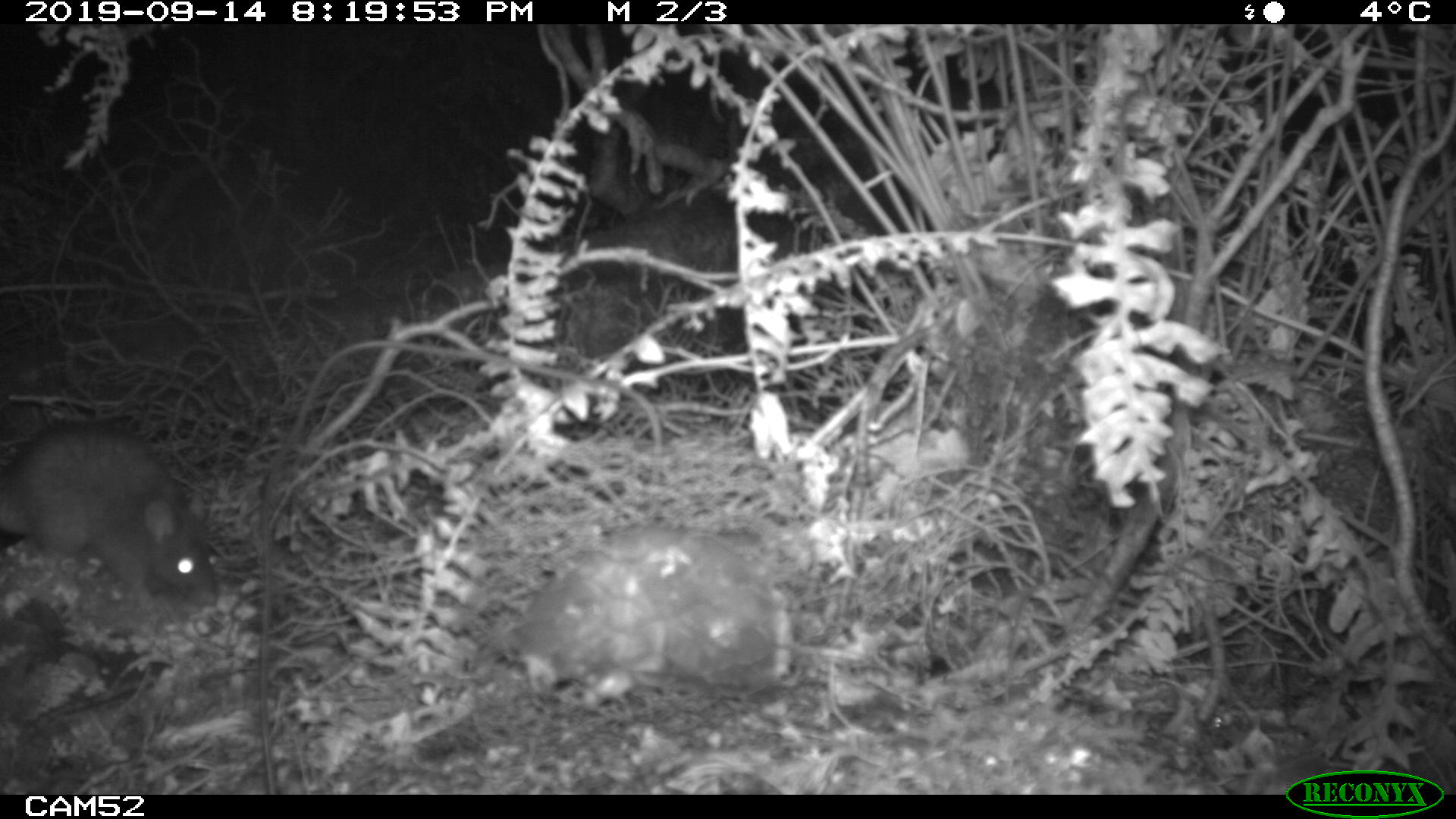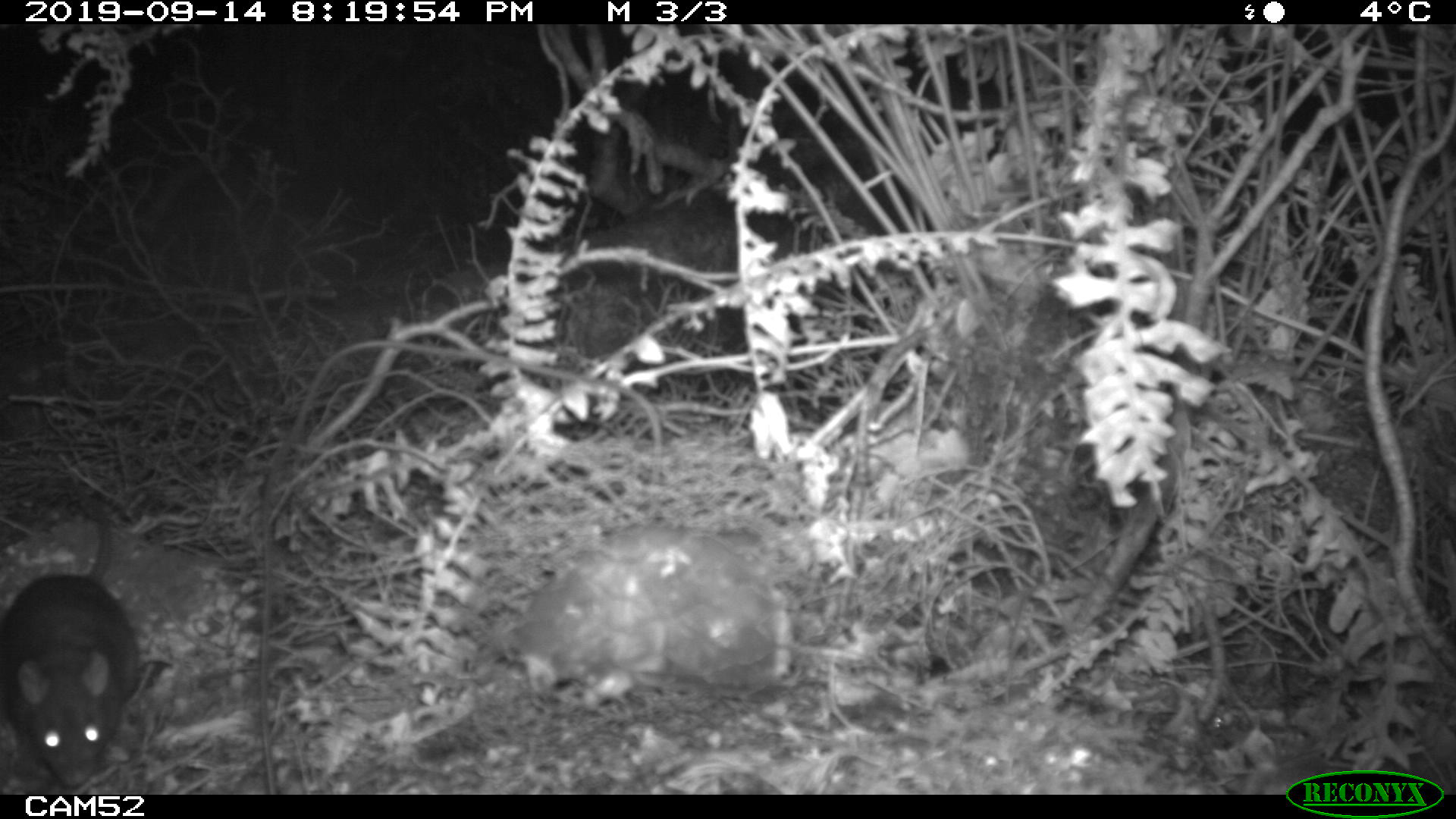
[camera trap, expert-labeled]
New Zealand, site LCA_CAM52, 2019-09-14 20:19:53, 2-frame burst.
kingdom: Animalia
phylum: Chordata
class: Mammalia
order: Rodentia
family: Muridae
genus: Rattus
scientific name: Rattus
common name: rat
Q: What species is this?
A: Rat (Rattus).